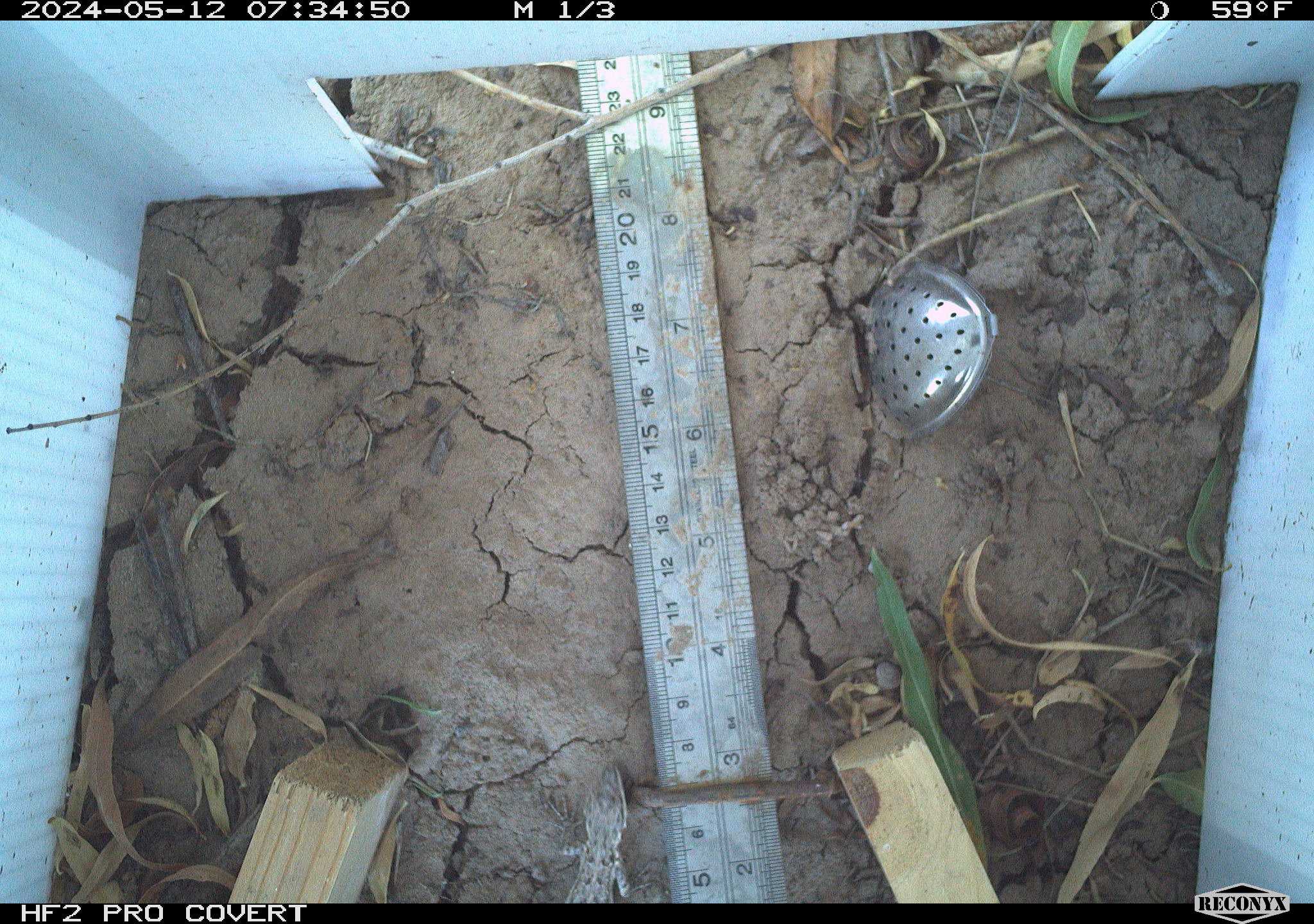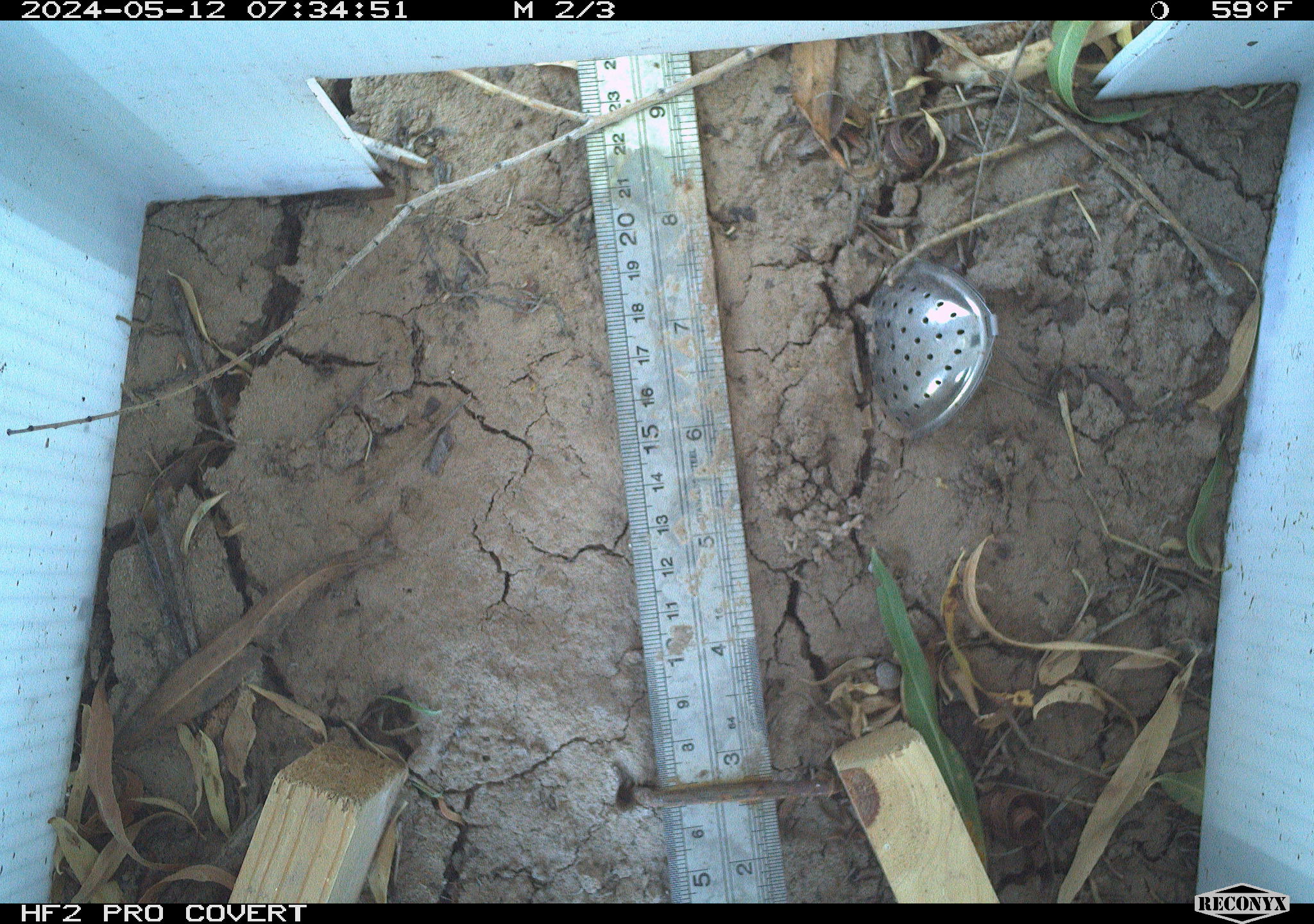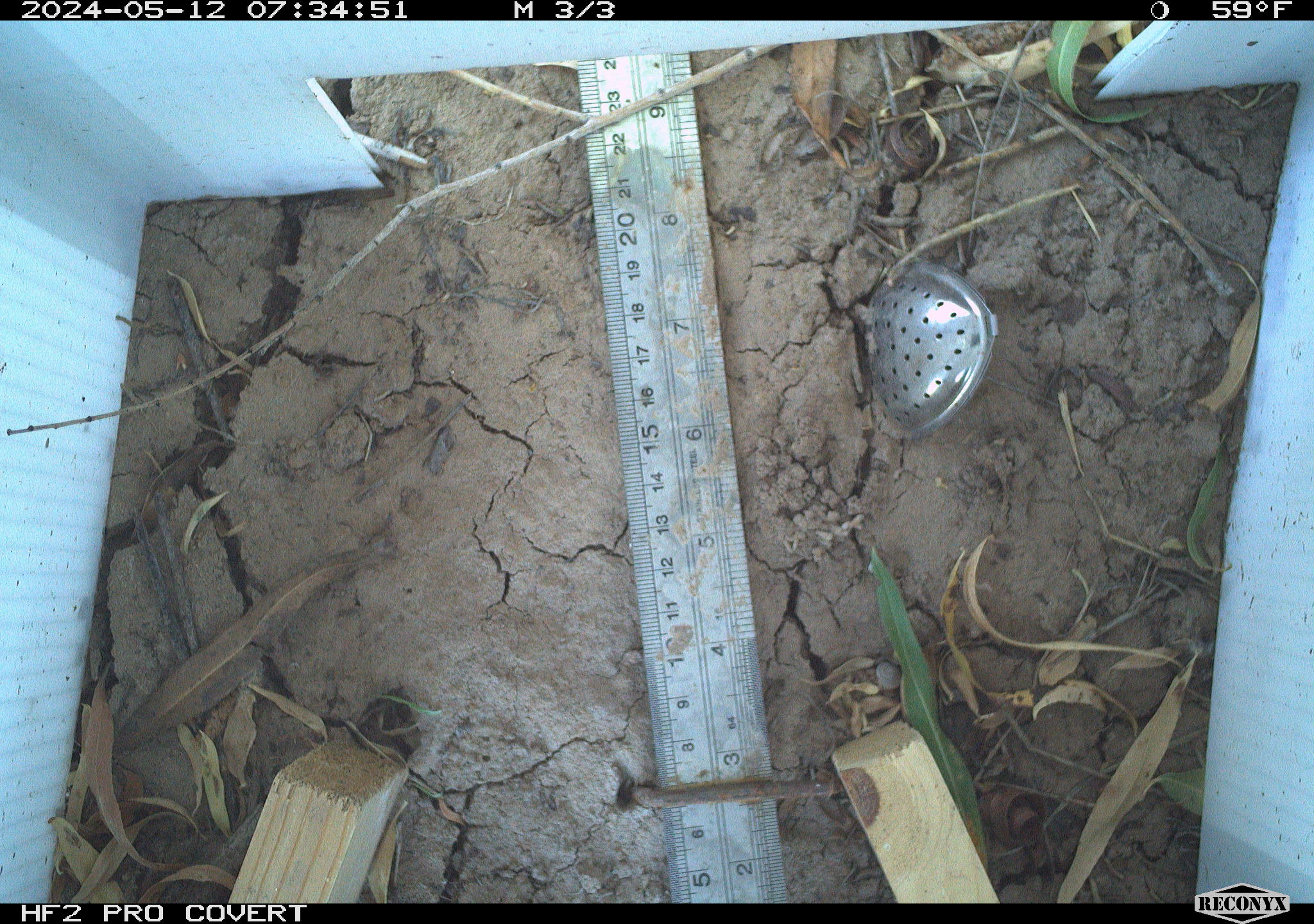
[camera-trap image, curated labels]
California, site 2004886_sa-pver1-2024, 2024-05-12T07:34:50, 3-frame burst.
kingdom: Animalia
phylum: Chordata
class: Reptilia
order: Squamata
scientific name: Squamata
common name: lizards and snakes